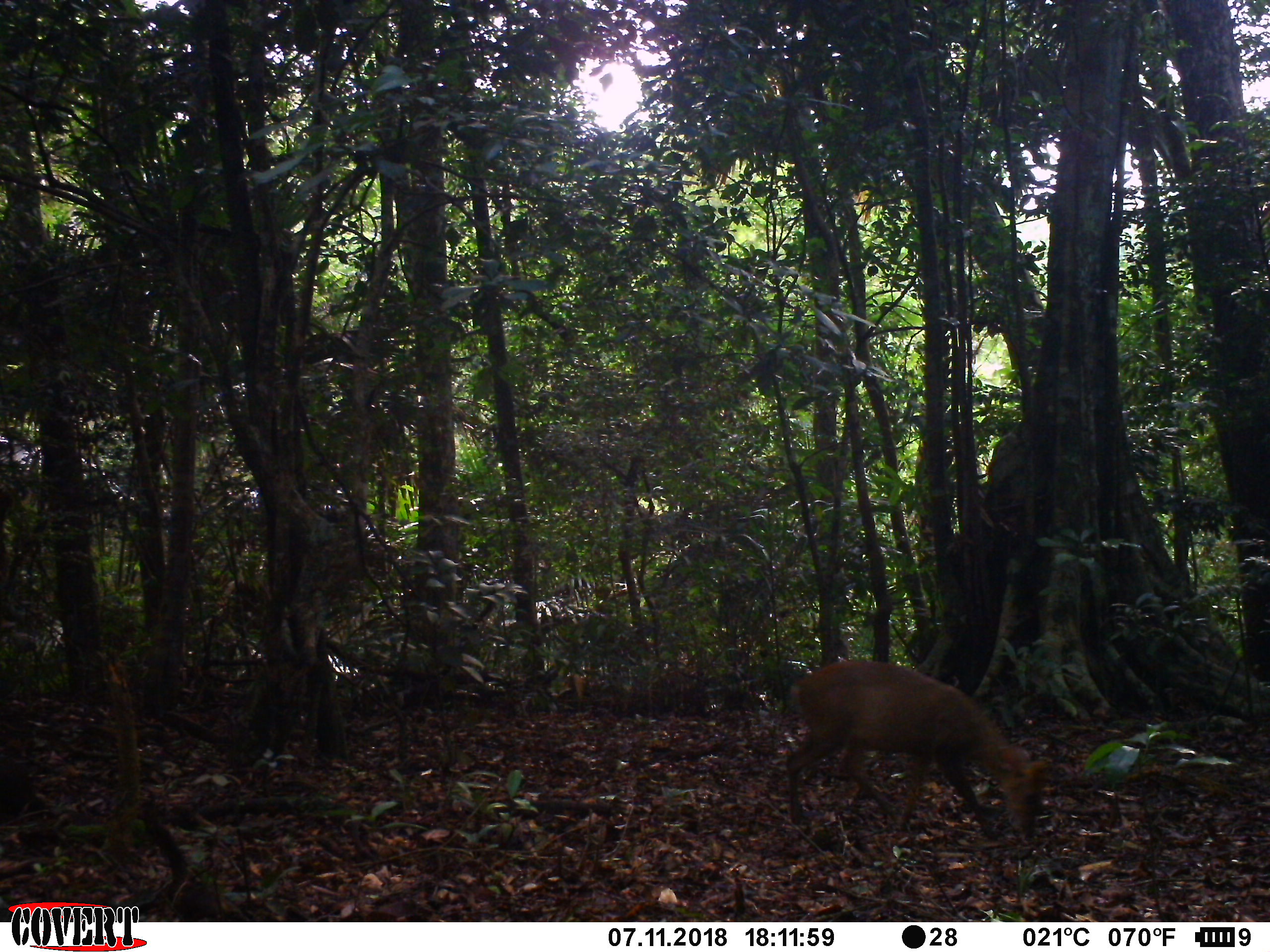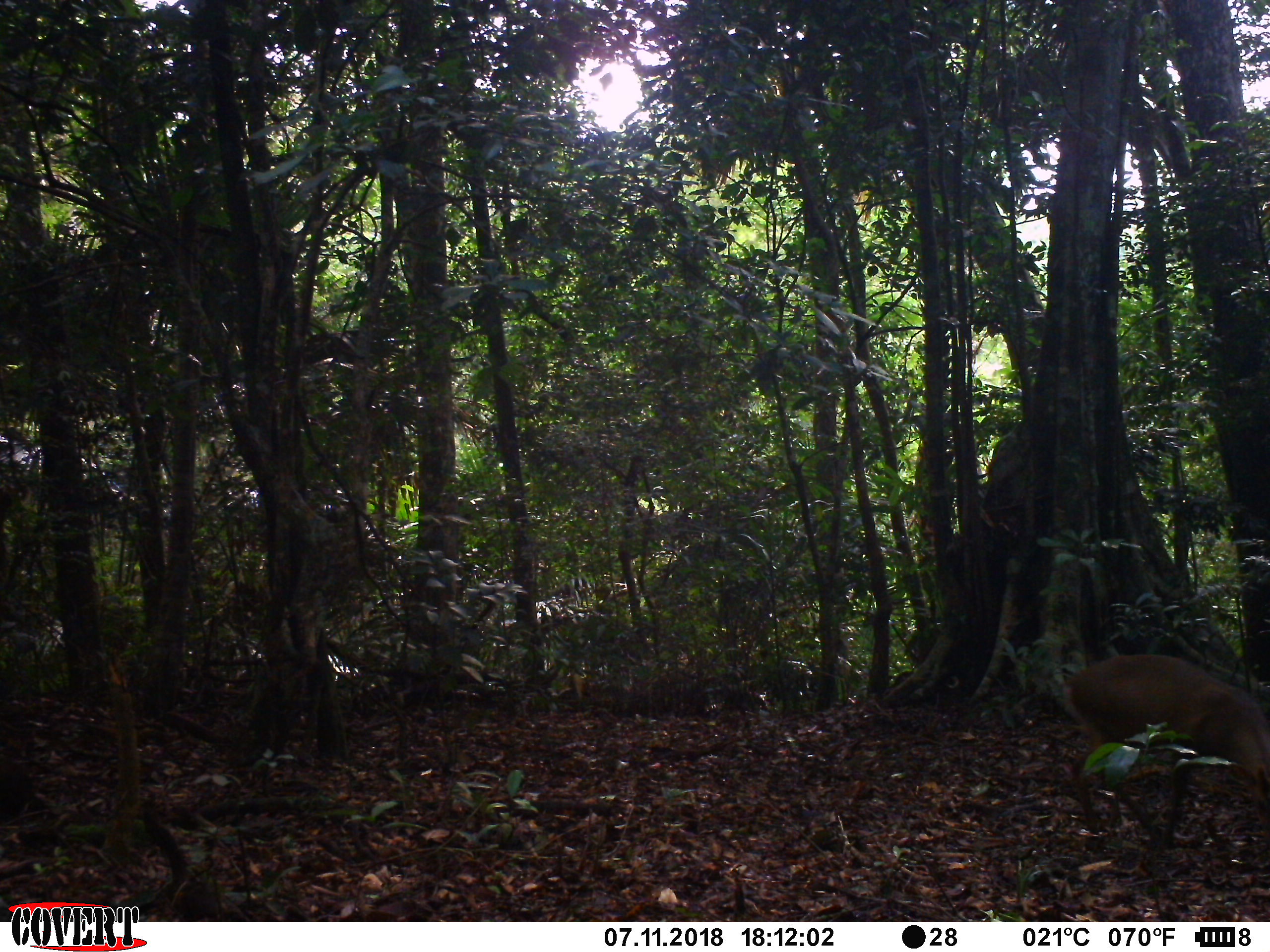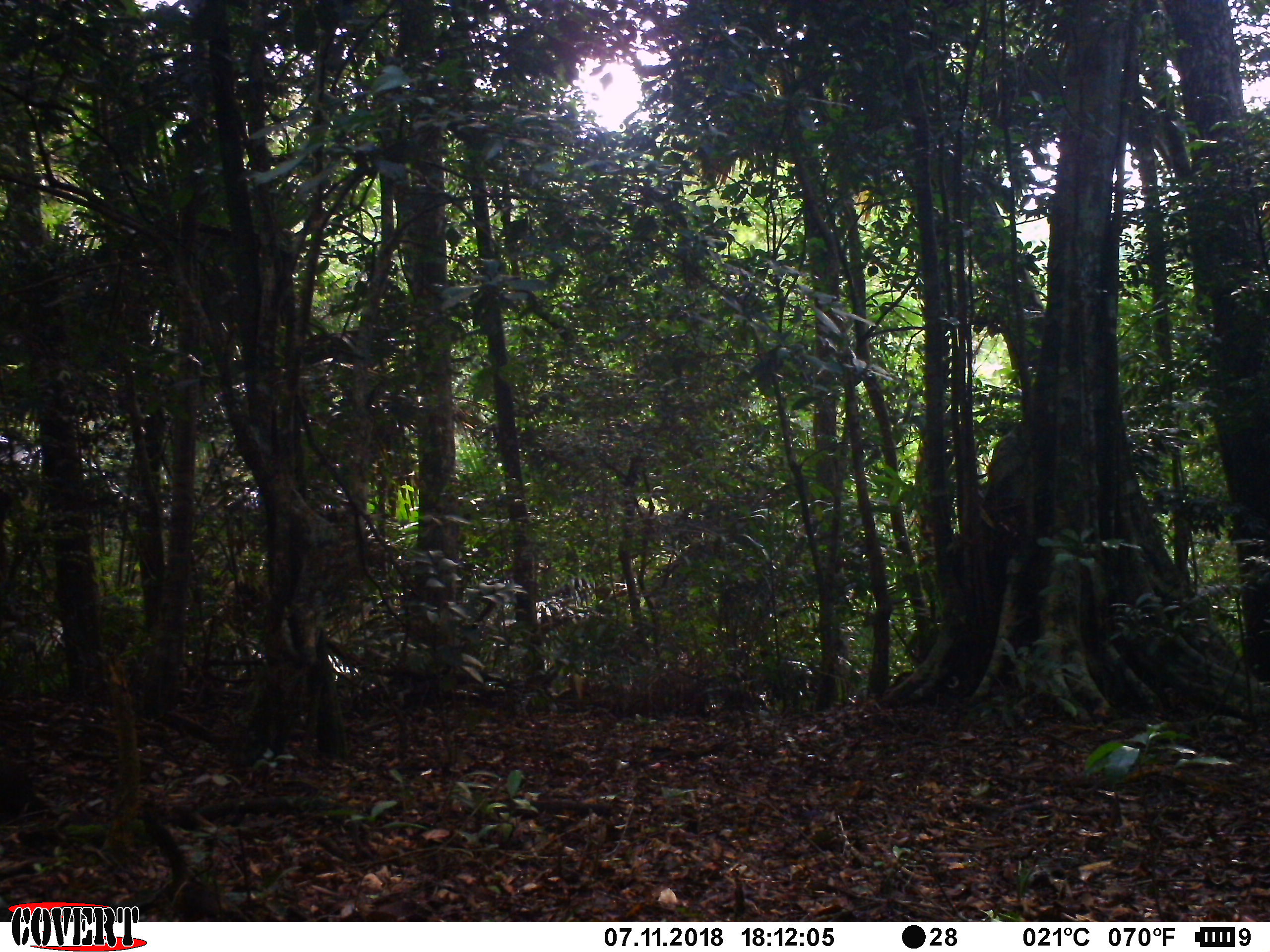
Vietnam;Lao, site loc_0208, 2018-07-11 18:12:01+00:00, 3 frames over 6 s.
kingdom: Animalia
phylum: Chordata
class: Mammalia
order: Artiodactyla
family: Cervidae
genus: Muntiacus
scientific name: Muntiacus rooseveltorum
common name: roosevelt's muntjac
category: roosevelts muntjac group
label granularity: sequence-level